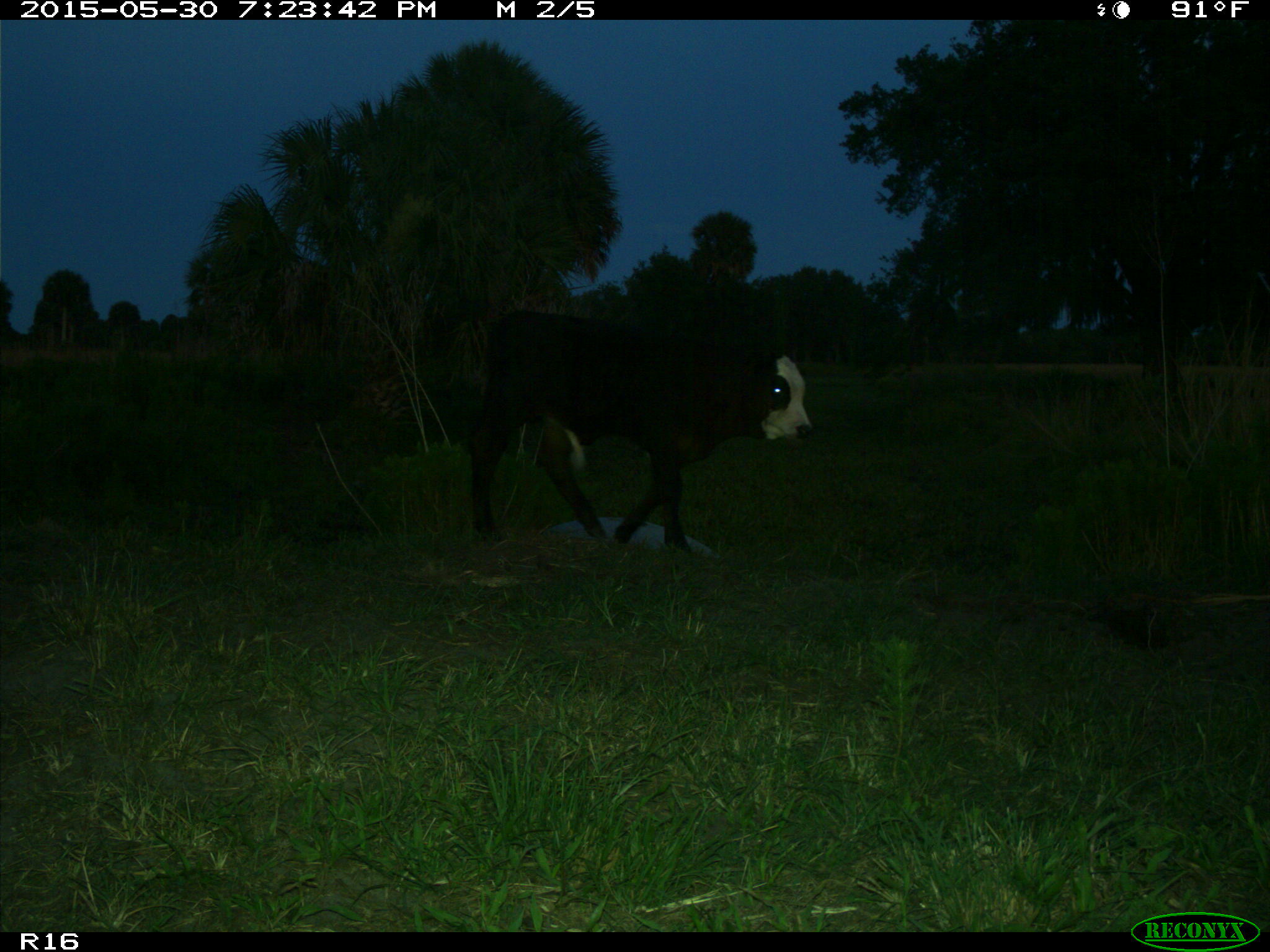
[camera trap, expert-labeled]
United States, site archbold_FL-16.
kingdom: Animalia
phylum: Chordata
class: Mammalia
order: Artiodactyla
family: Bovidae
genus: Bos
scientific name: Bos taurus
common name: domestic cow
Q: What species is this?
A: Bos taurus (domestic cow).